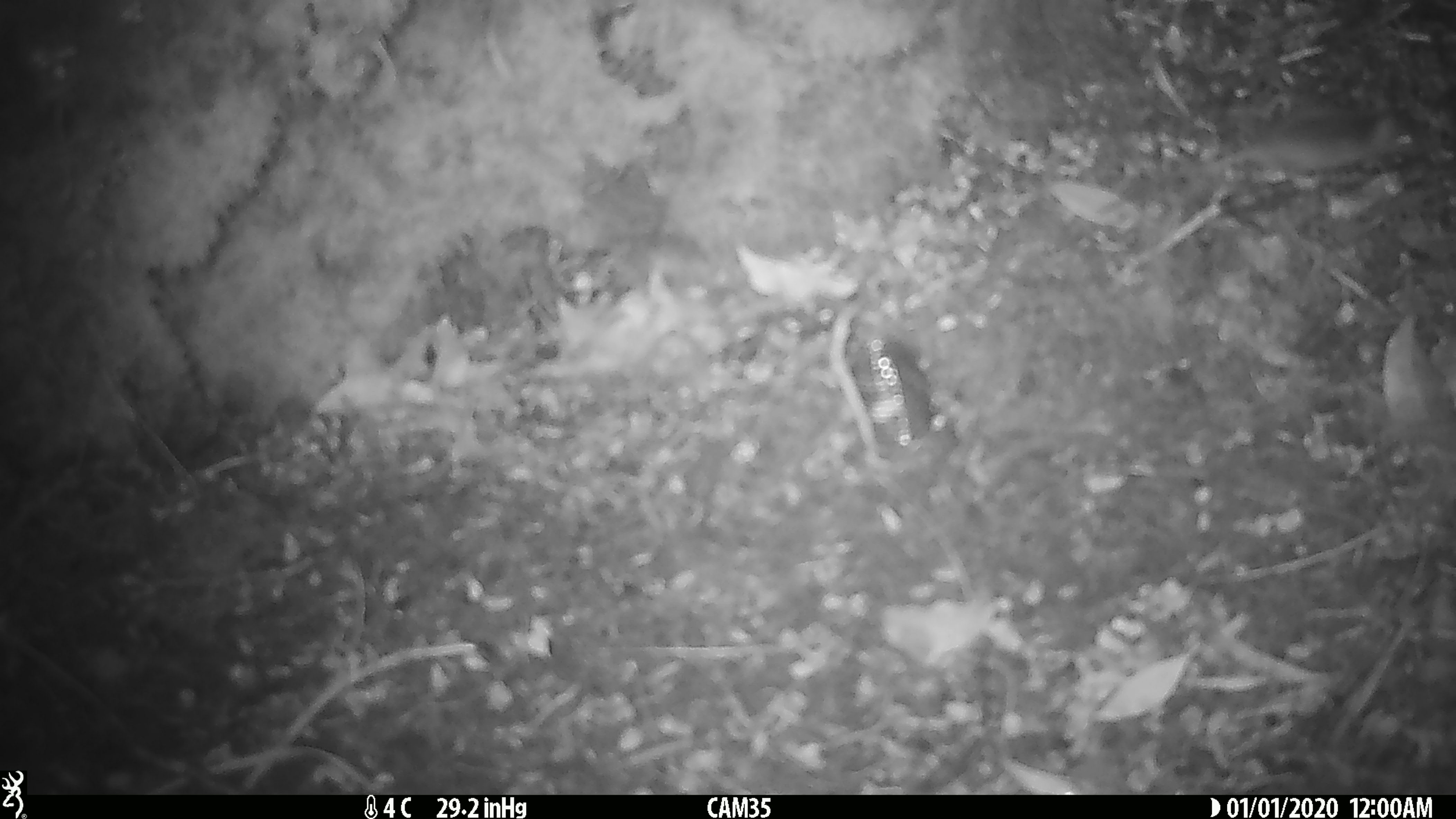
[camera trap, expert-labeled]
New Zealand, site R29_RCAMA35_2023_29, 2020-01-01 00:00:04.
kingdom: Animalia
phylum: Chordata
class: Mammalia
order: Rodentia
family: Muridae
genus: Mus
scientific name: Mus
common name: mouse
Mouse (Mus).